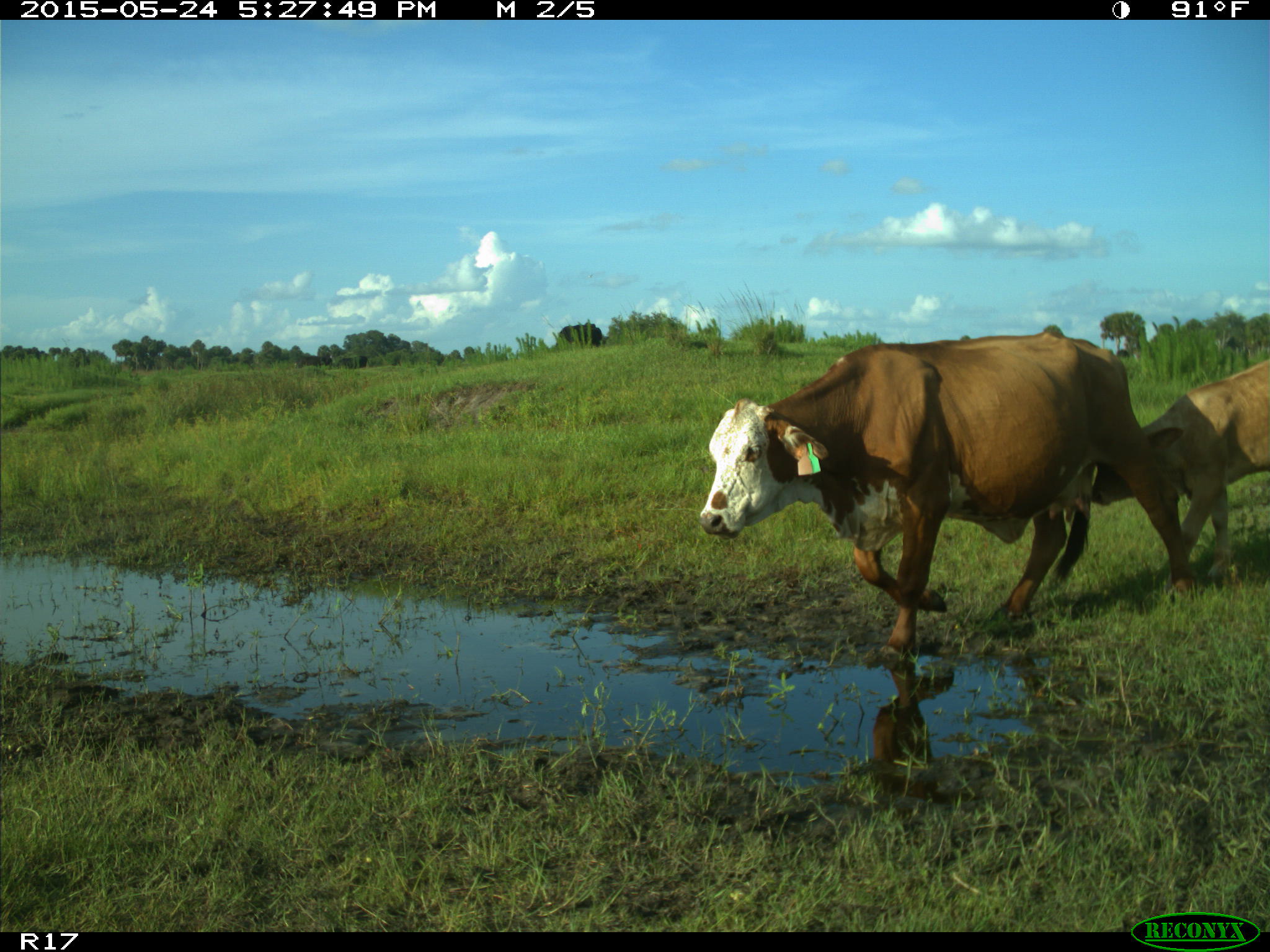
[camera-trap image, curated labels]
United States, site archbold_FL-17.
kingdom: Animalia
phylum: Chordata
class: Mammalia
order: Artiodactyla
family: Bovidae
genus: Bos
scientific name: Bos taurus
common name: domestic cow